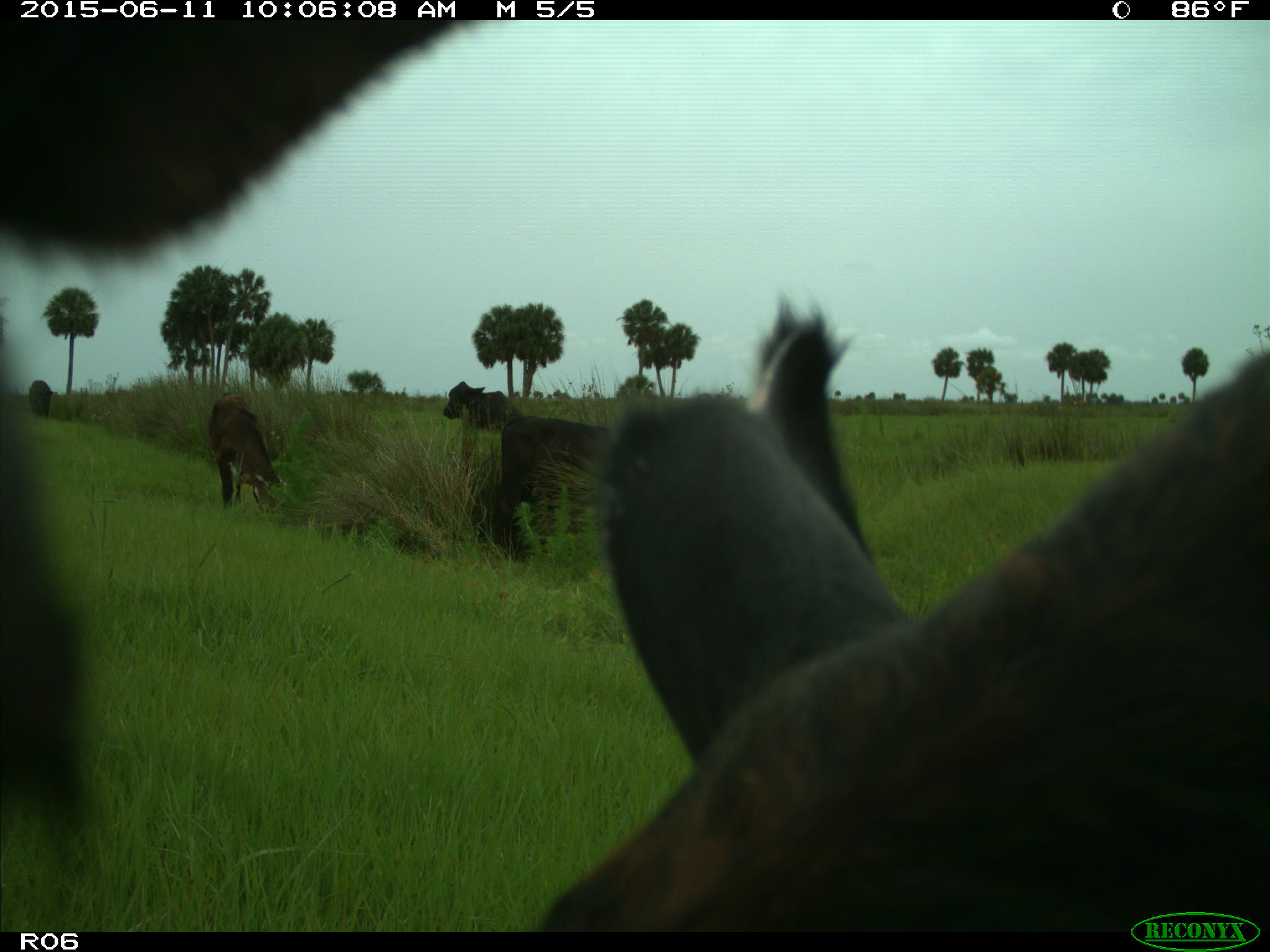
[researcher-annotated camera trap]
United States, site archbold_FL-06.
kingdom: Animalia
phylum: Chordata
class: Mammalia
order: Artiodactyla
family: Bovidae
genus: Bos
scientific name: Bos taurus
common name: domestic cow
Bos taurus (domestic cow).